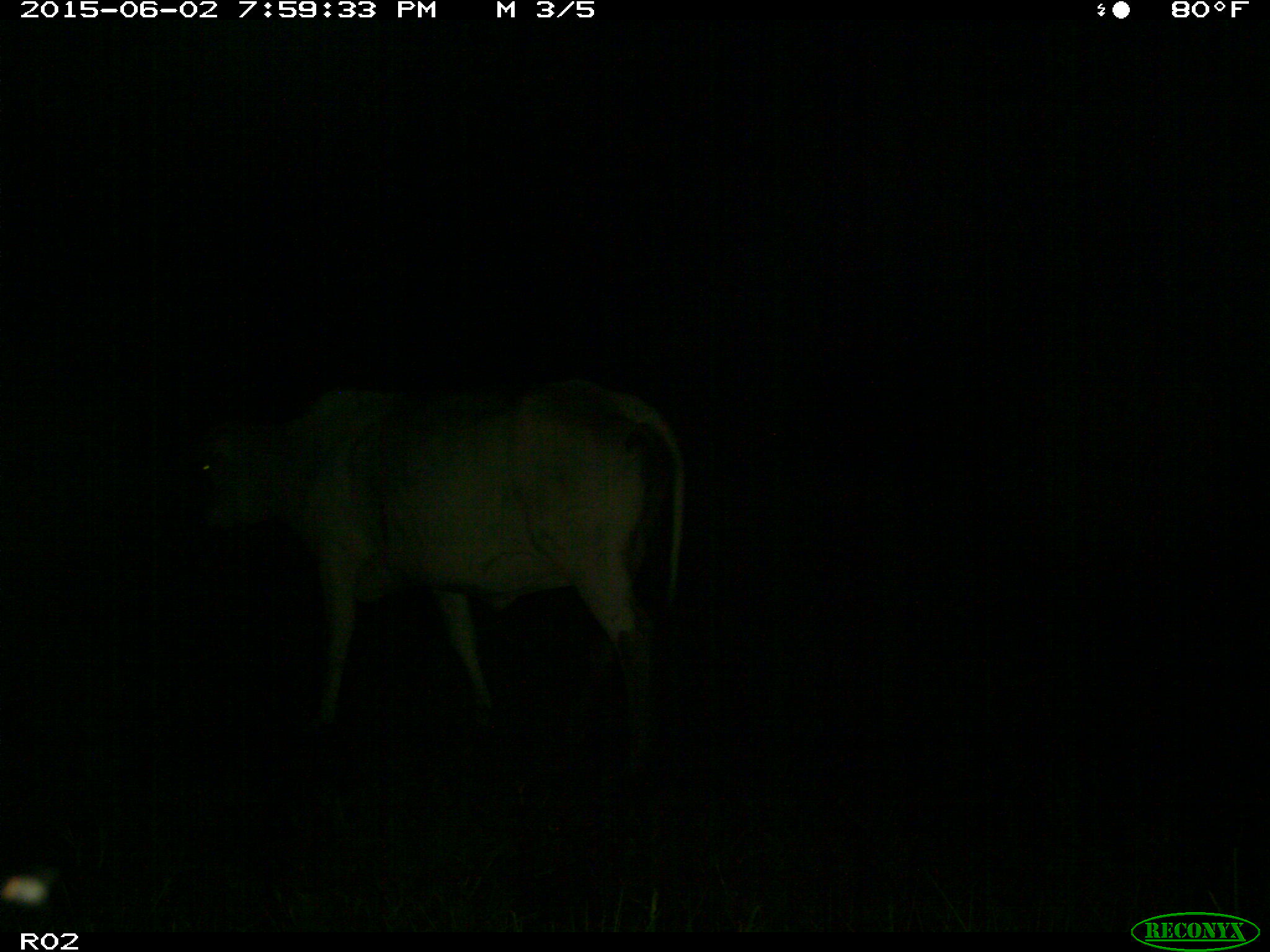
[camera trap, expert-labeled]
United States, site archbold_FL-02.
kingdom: Animalia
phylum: Chordata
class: Mammalia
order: Artiodactyla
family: Bovidae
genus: Bos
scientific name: Bos taurus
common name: domestic cow